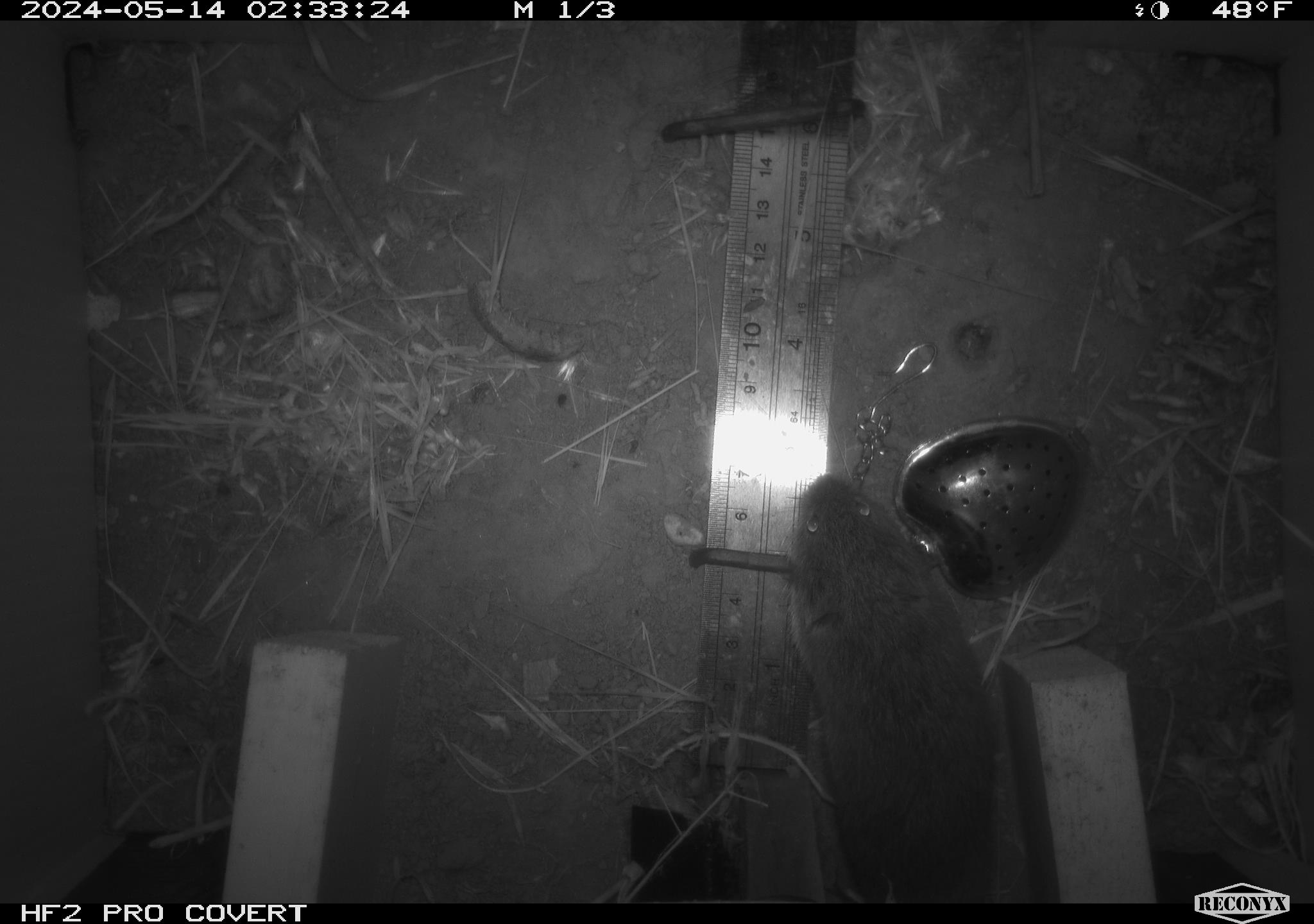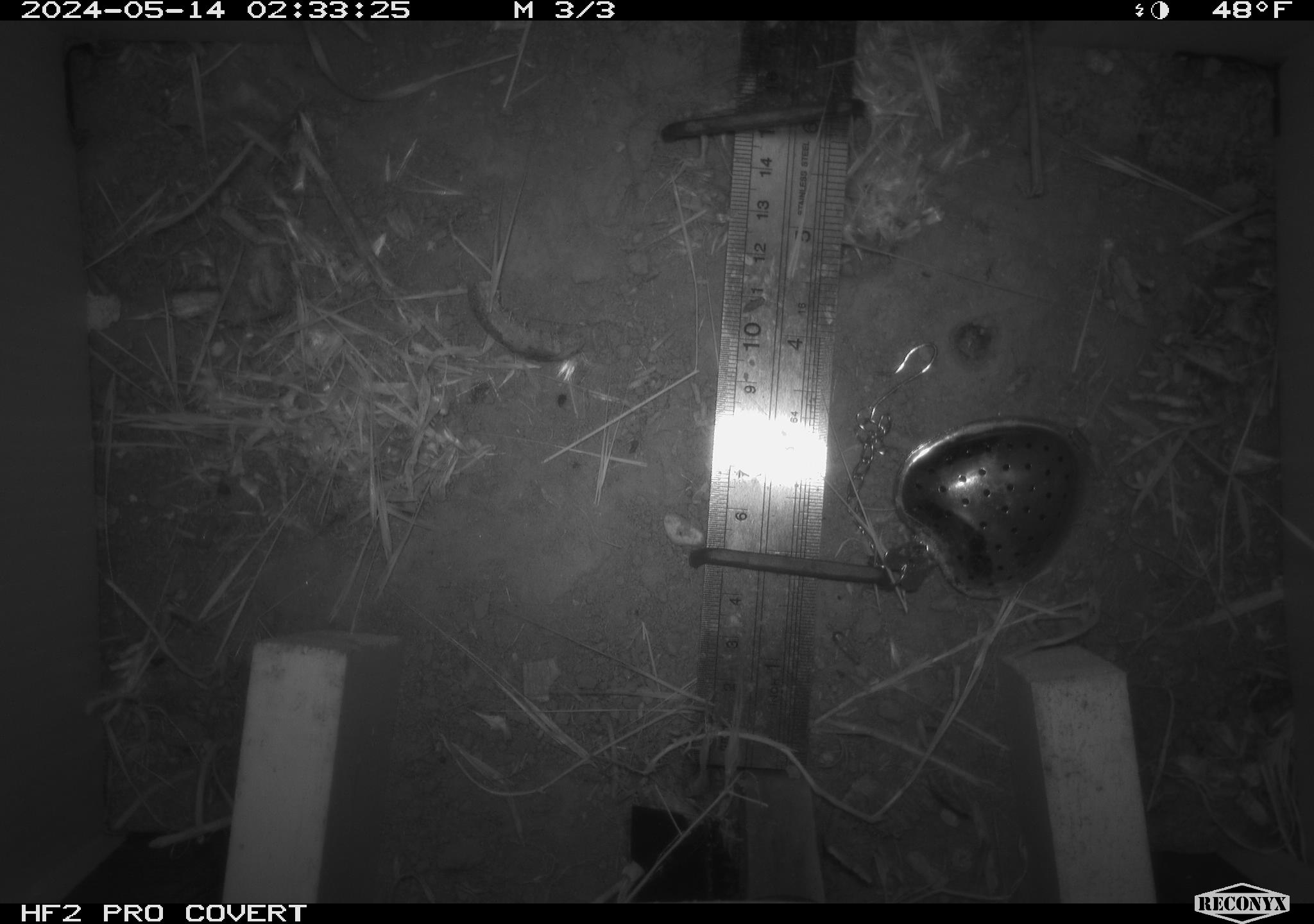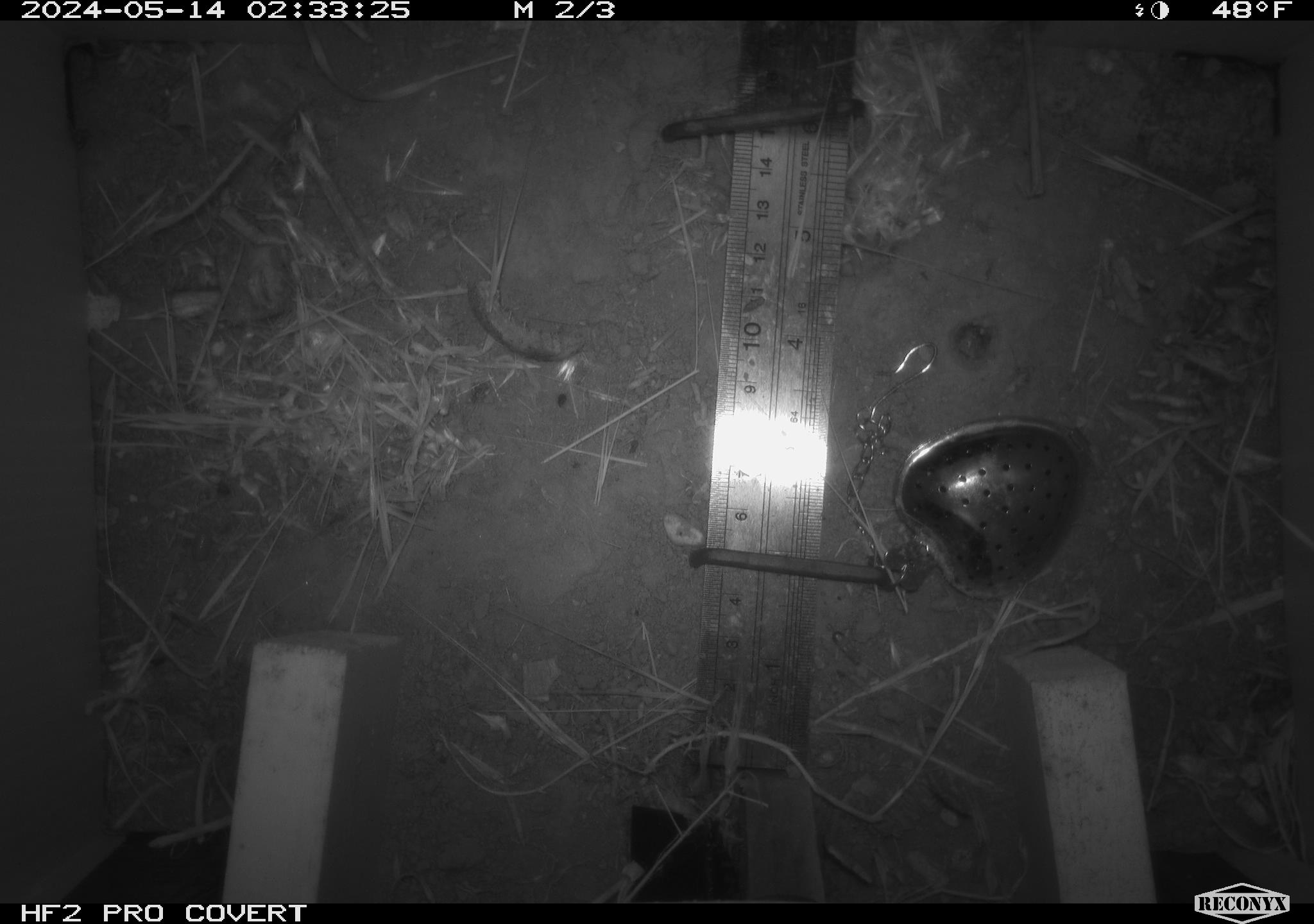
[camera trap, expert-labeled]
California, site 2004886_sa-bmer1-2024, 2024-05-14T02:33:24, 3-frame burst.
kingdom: Animalia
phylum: Chordata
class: Mammalia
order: Rodentia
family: Cricetidae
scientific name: Arvicolinae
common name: voles, lemmings, and muskrats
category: arvicolinae subfamily